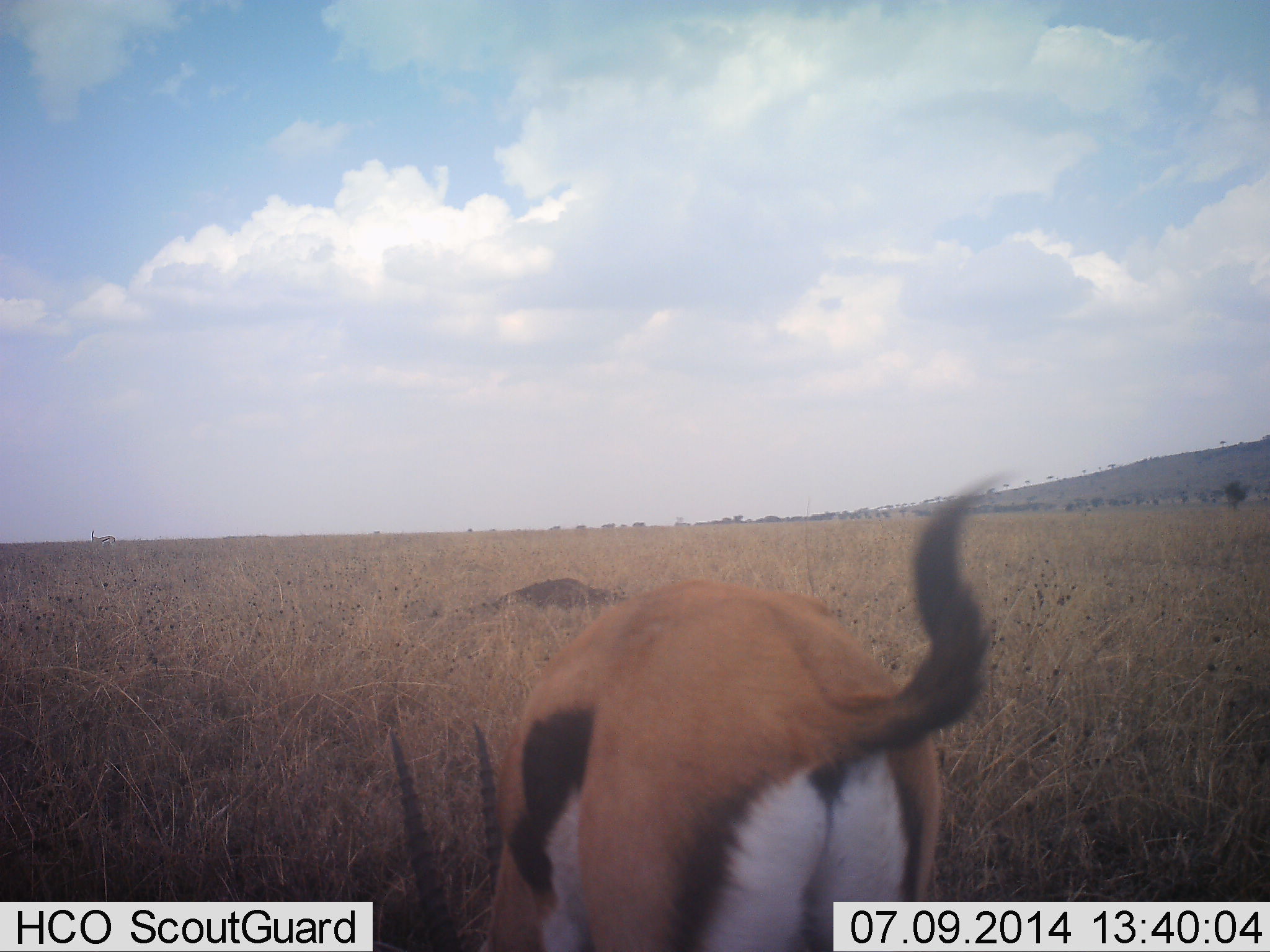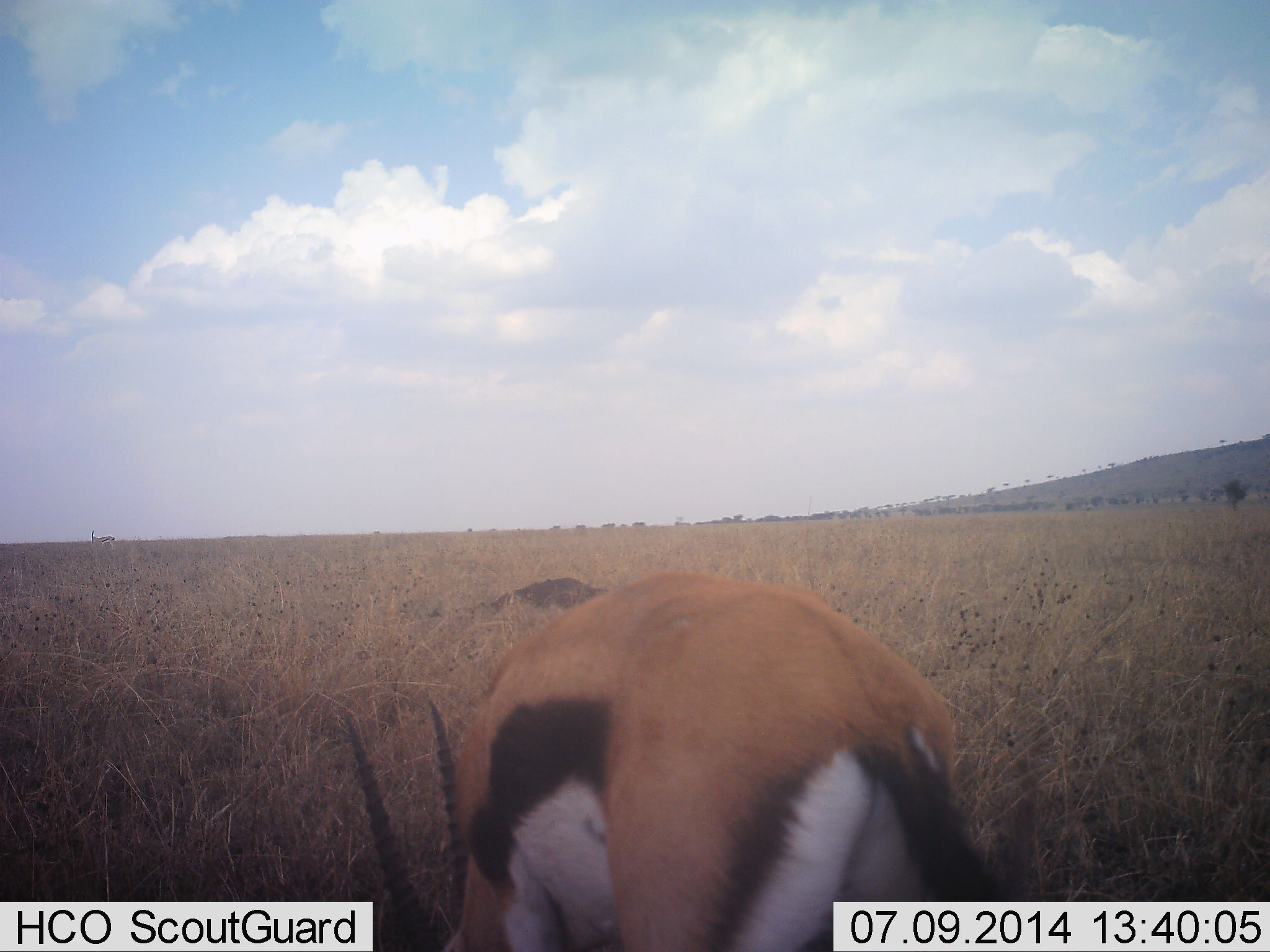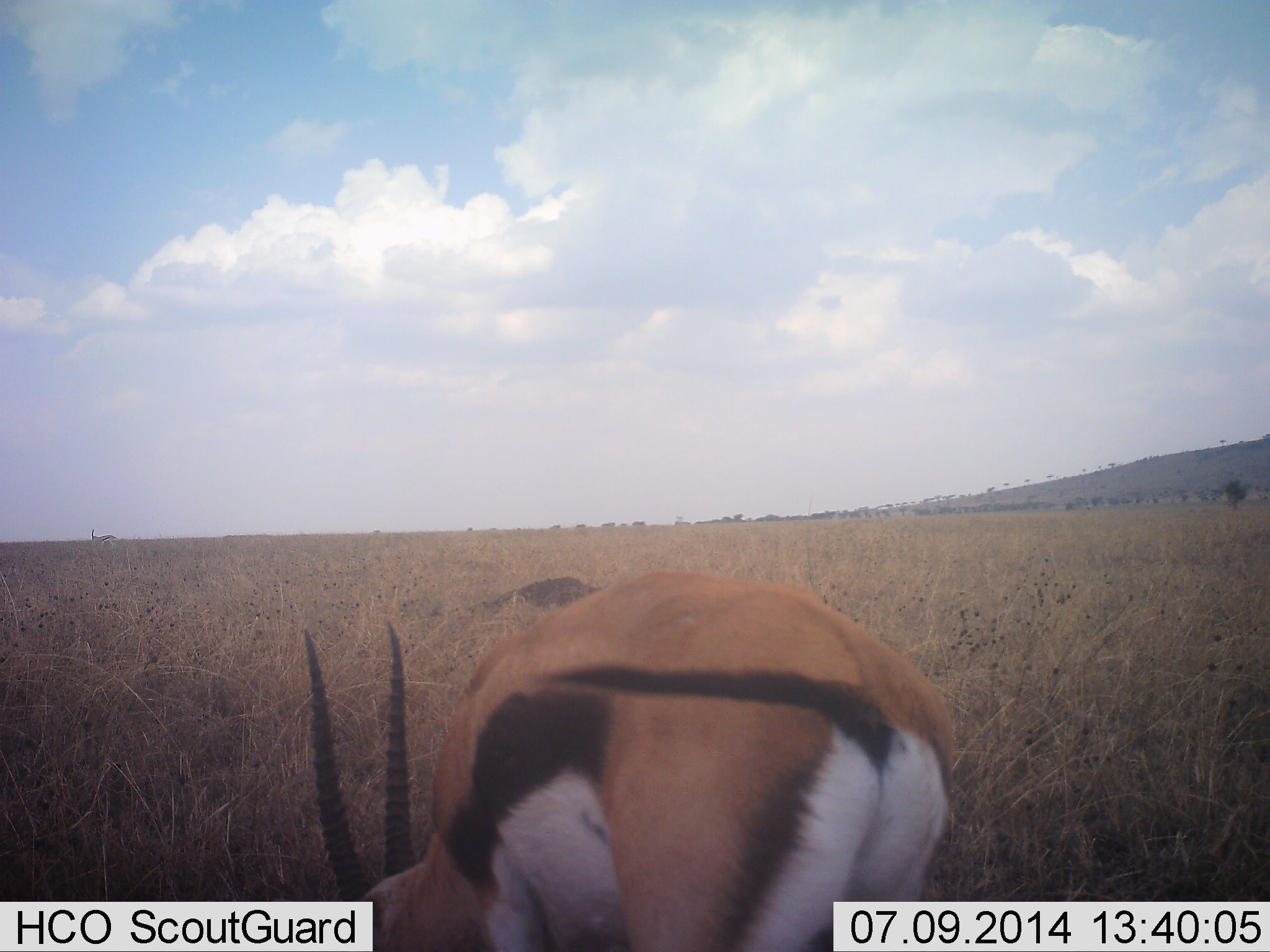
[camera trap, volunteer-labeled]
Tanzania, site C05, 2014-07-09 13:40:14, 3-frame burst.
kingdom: Animalia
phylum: Chordata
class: Mammalia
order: Artiodactyla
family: Bovidae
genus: Eudorcas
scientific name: Eudorcas thomsonii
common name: thomson's gazelle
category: gazellethomsons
Gazellethomsons (thomson's gazelle) (Eudorcas thomsonii), count 1. Behavior (volunteer vote fractions): standing 30%, resting 0%, moving 0%, interacting 0%. Young present (vote fraction): 0%. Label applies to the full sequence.